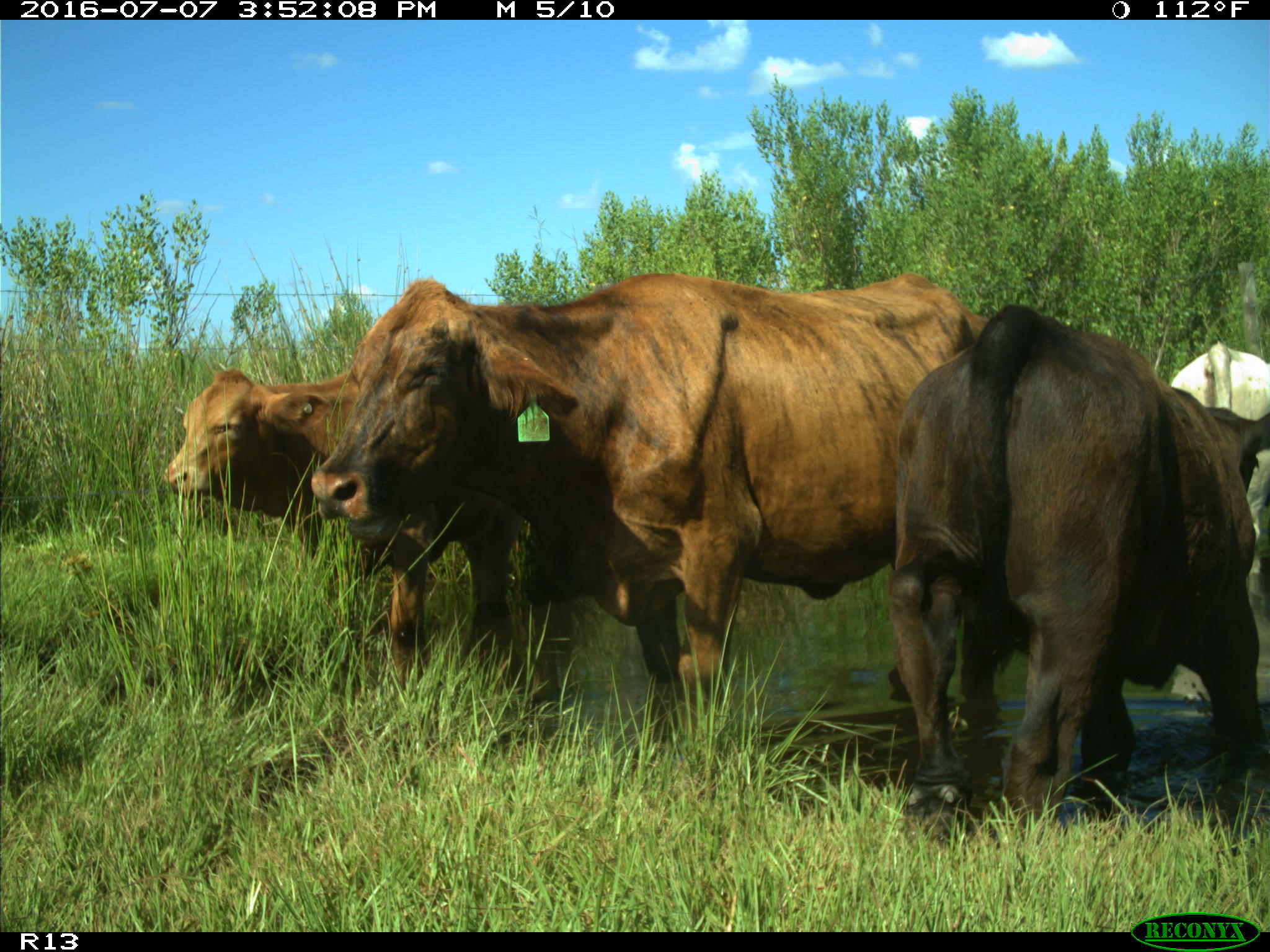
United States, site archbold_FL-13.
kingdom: Animalia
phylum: Chordata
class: Mammalia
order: Artiodactyla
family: Bovidae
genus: Bos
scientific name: Bos taurus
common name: domestic cow